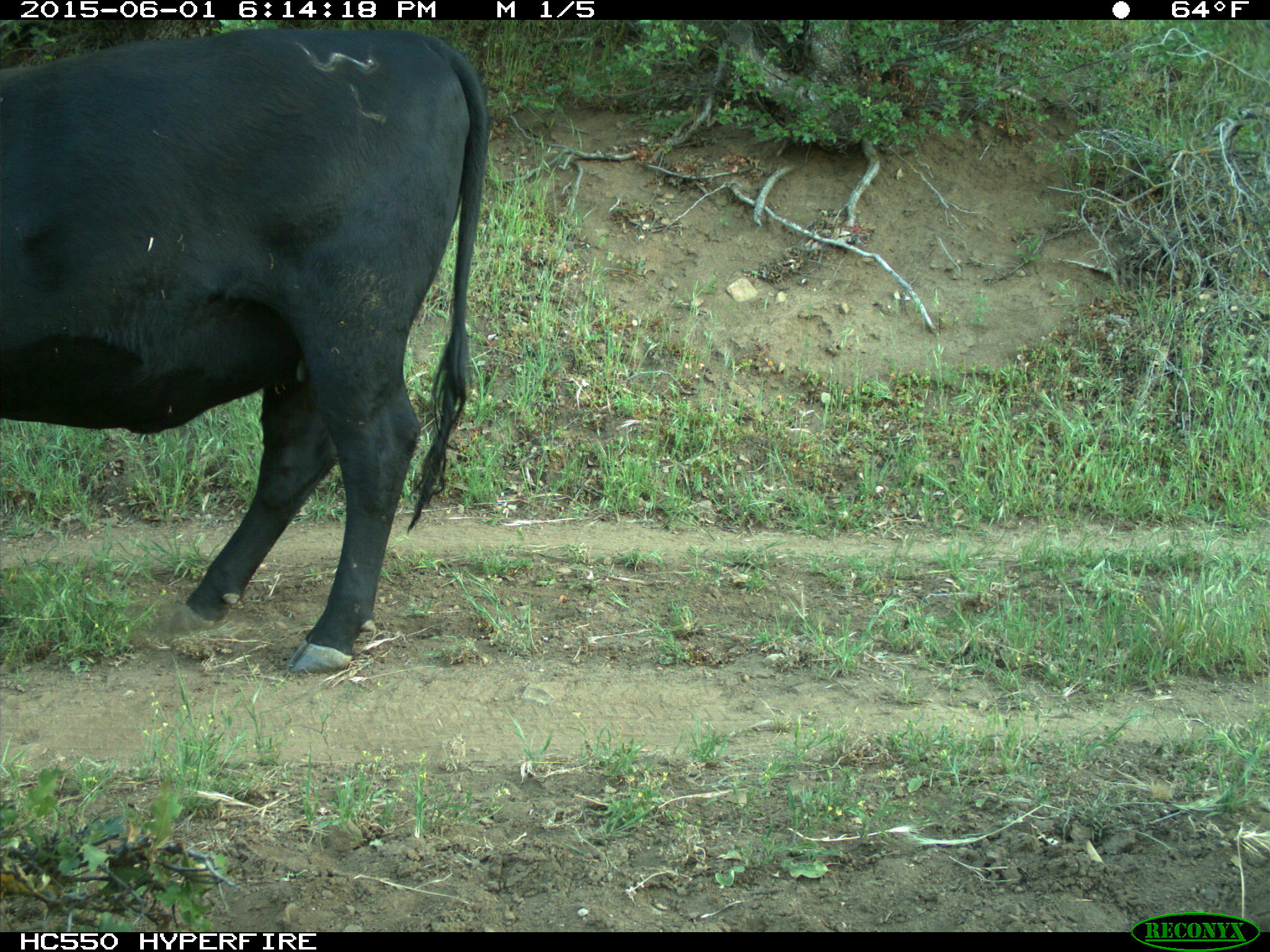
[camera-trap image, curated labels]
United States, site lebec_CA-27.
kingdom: Animalia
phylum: Chordata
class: Mammalia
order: Artiodactyla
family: Bovidae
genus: Bos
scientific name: Bos taurus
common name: domestic cow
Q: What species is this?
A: Bos taurus (domestic cow).